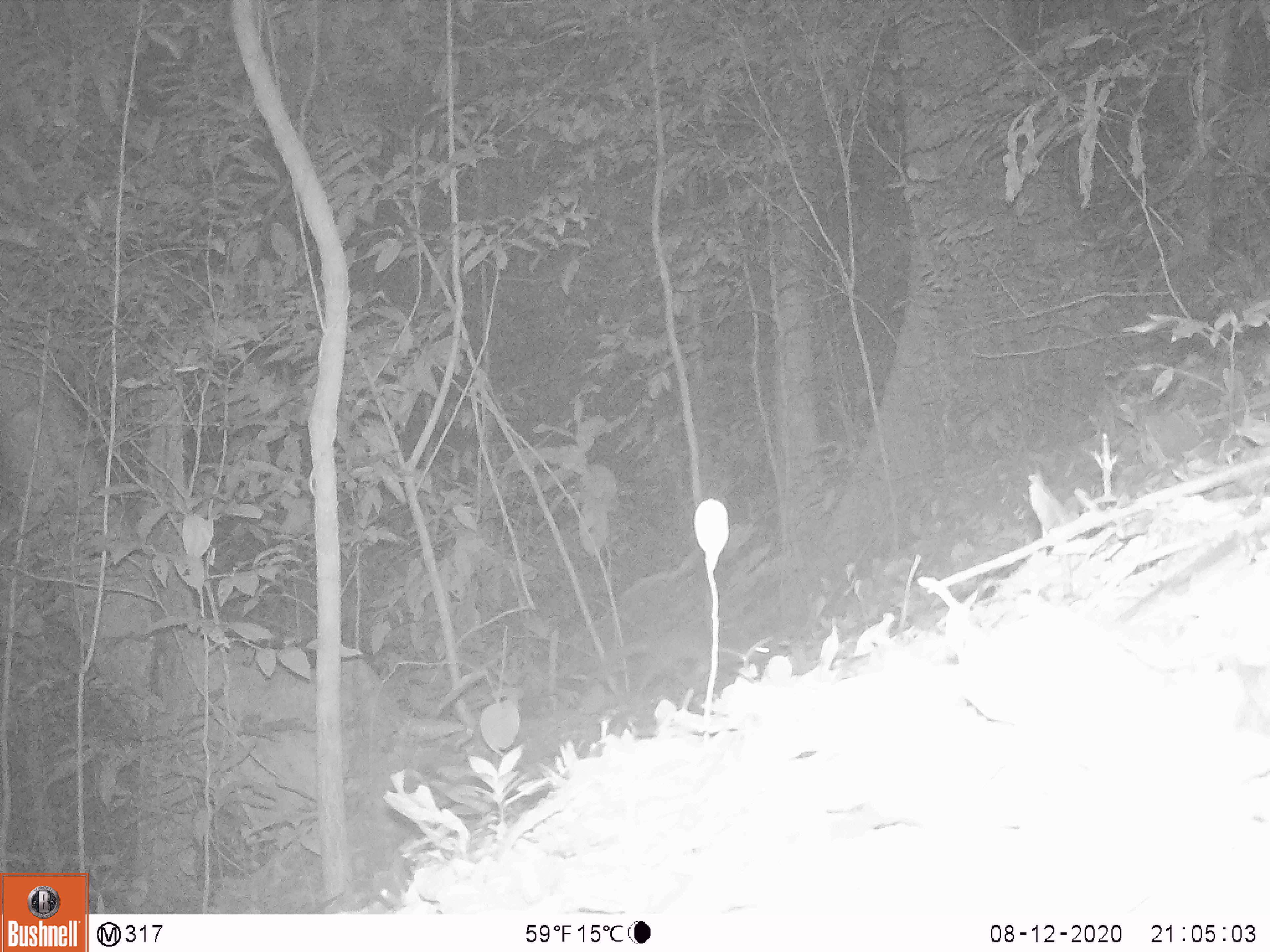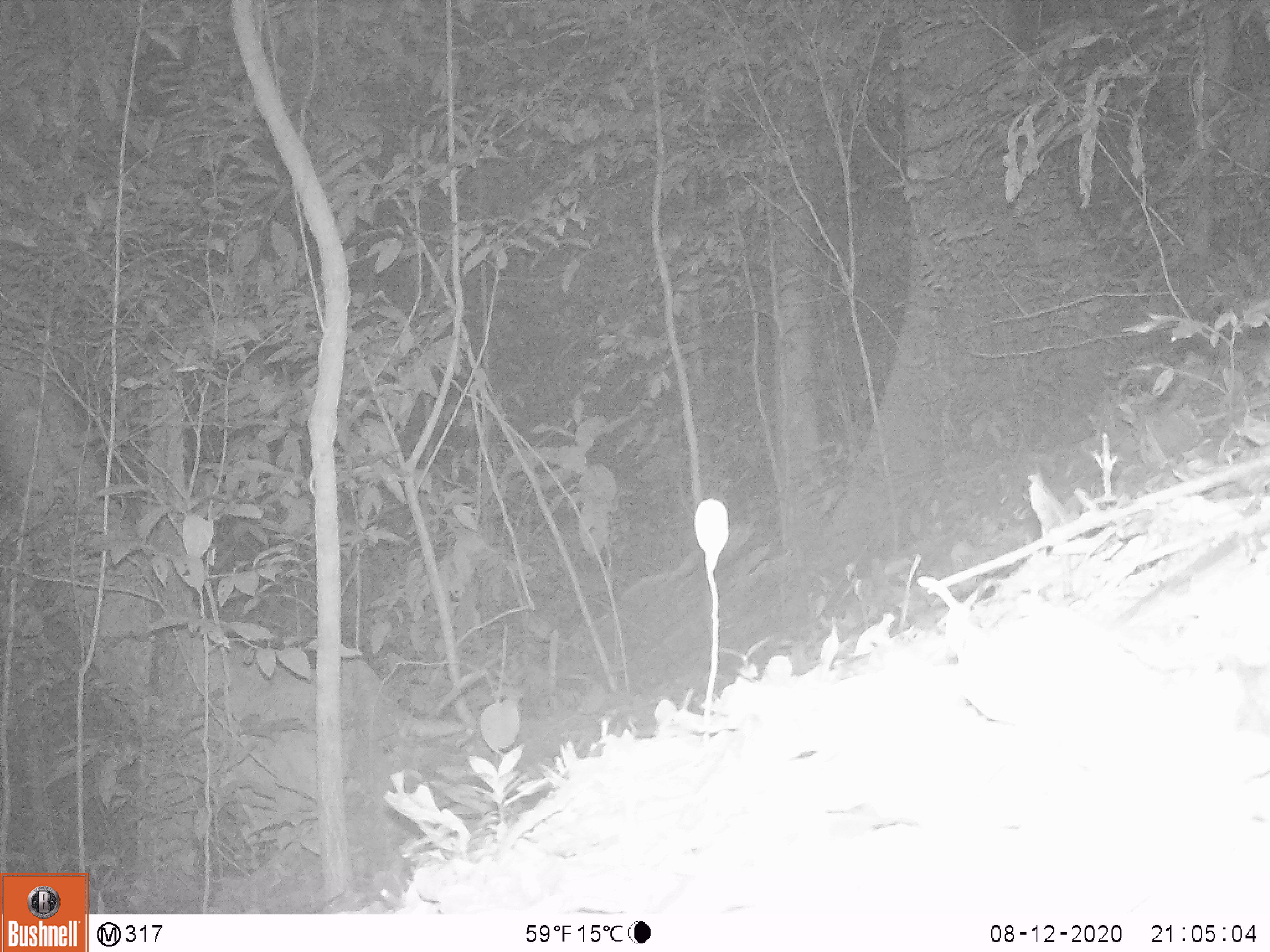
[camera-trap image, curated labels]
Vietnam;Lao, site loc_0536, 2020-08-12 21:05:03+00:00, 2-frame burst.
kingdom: Animalia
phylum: Chordata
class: Mammalia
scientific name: Mammalia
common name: mammal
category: unidentified small mammal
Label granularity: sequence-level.